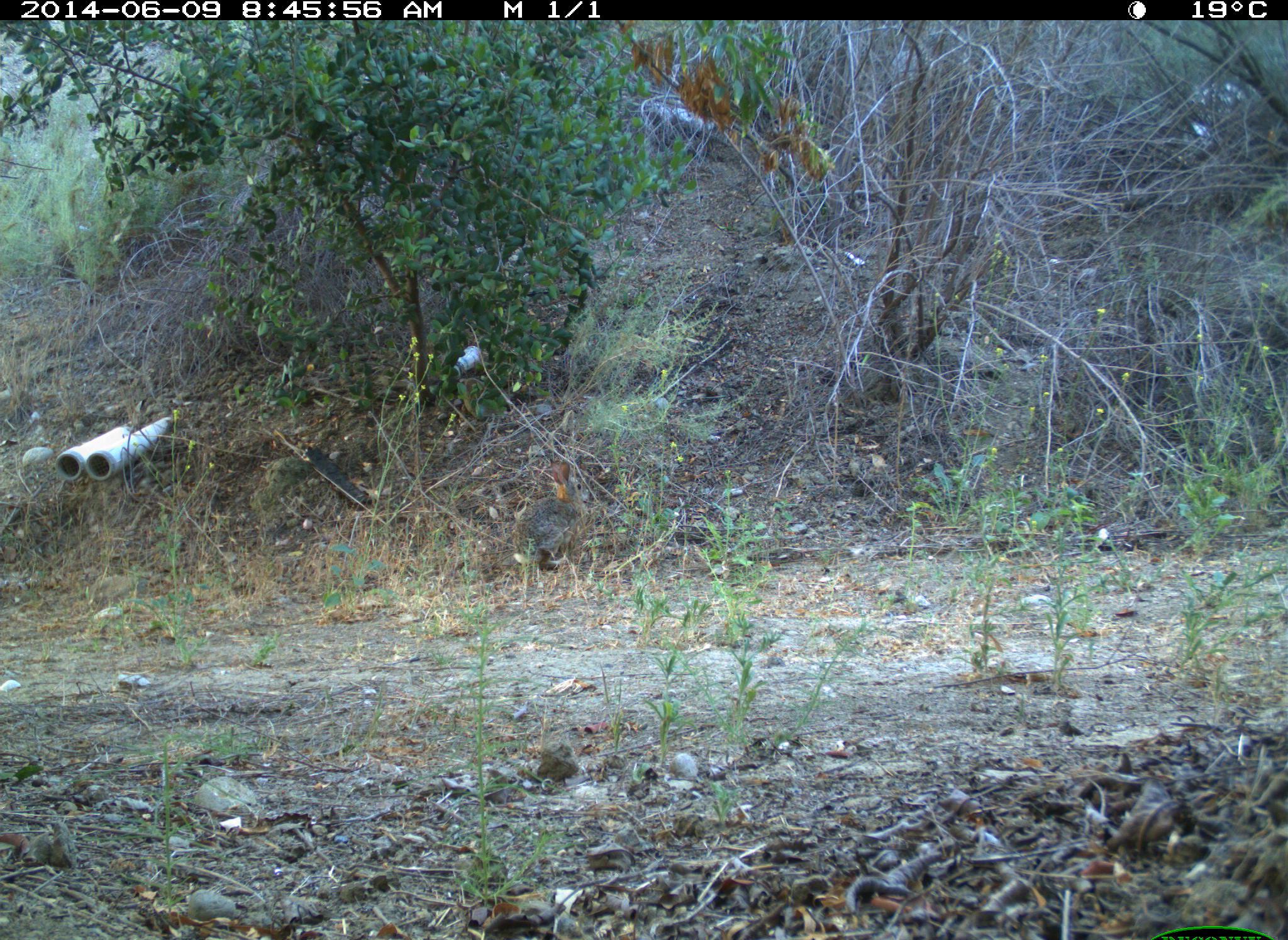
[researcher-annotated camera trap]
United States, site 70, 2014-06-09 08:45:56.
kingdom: Animalia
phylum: Chordata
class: Mammalia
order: Lagomorpha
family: Leporidae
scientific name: Leporidae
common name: rabbits and hares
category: rabbit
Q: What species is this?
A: Rabbit (rabbits and hares) (Leporidae).